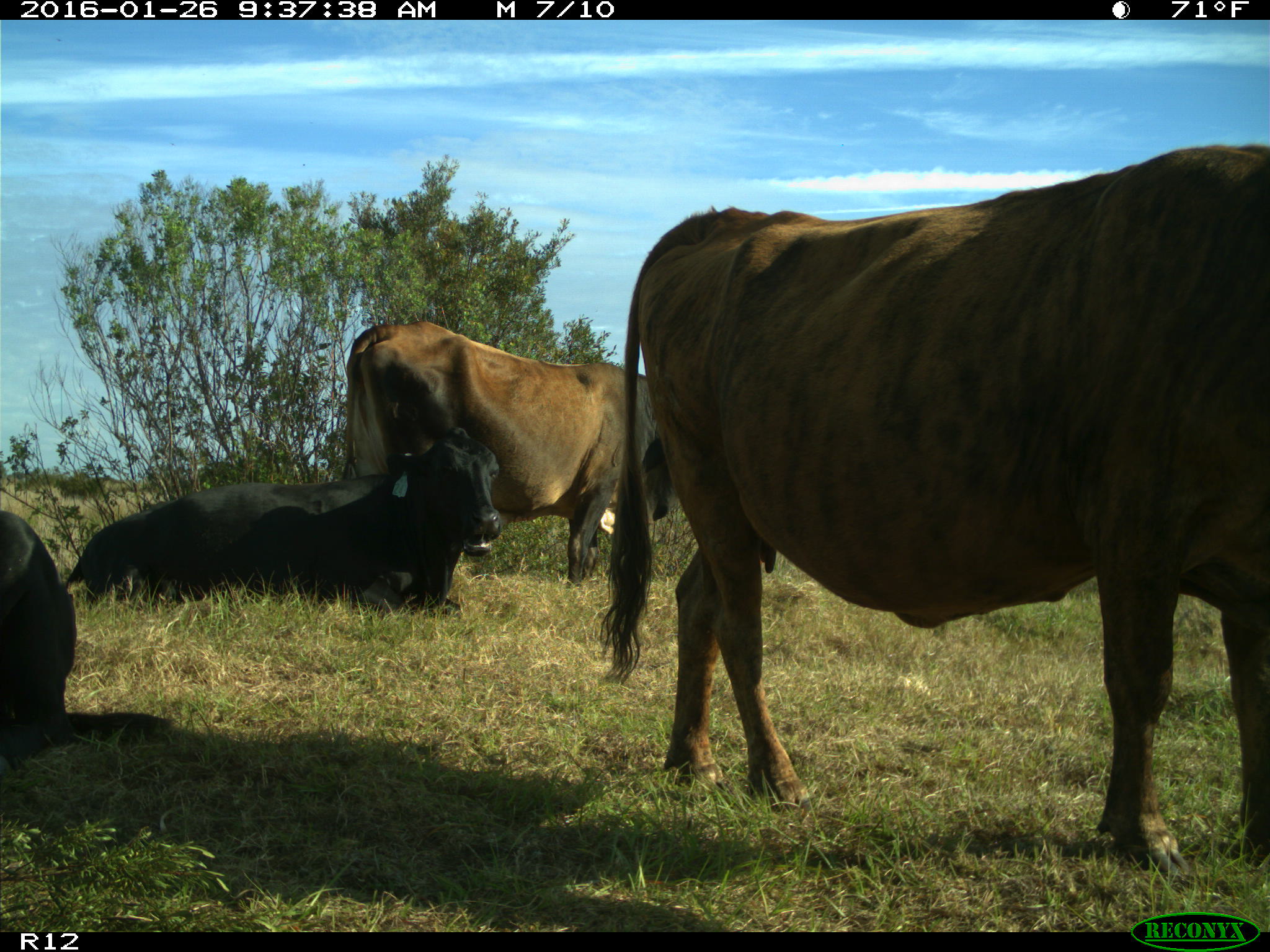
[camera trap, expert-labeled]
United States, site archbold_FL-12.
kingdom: Animalia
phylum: Chordata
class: Mammalia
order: Artiodactyla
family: Bovidae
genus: Bos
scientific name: Bos taurus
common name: domestic cow